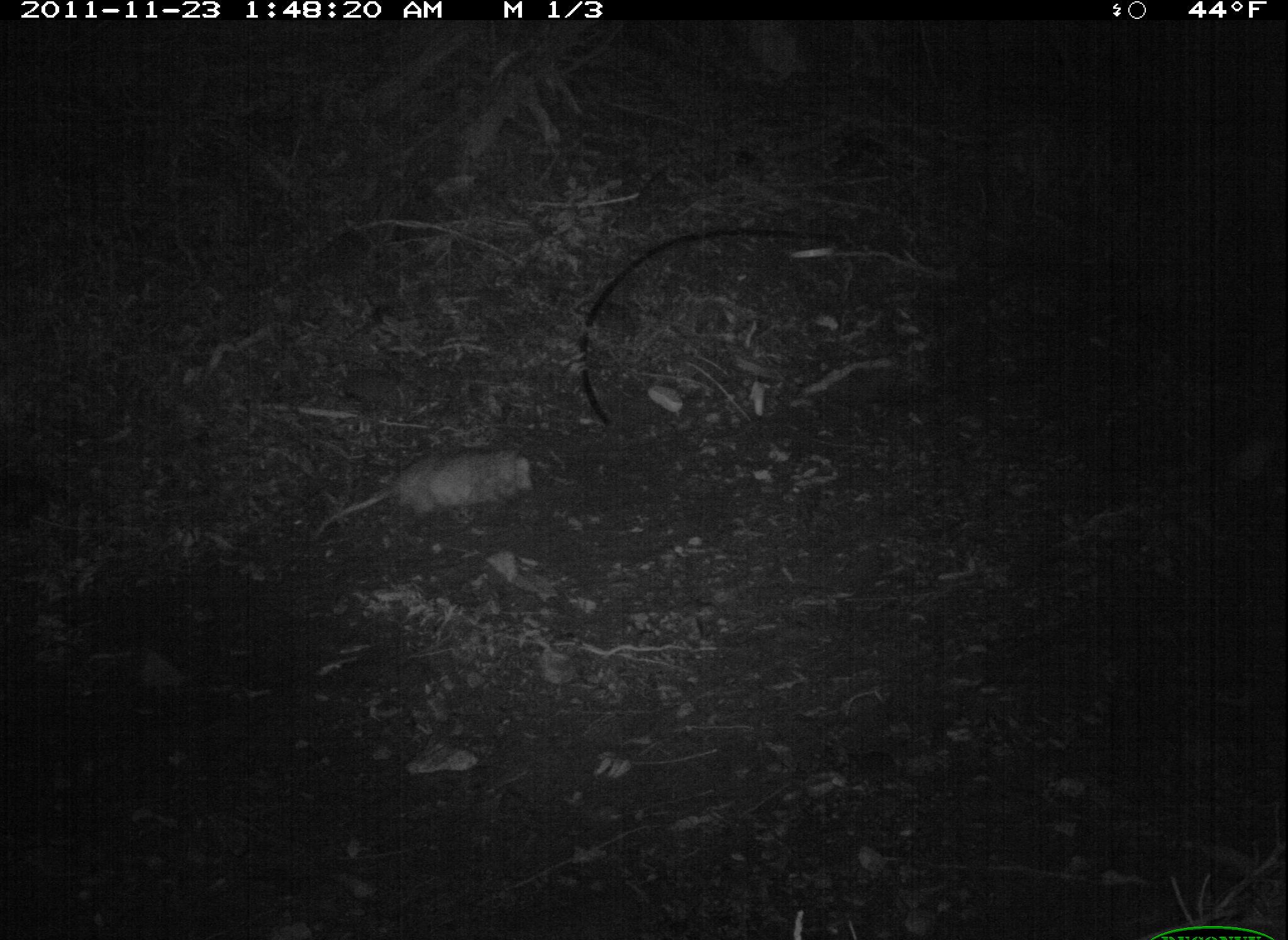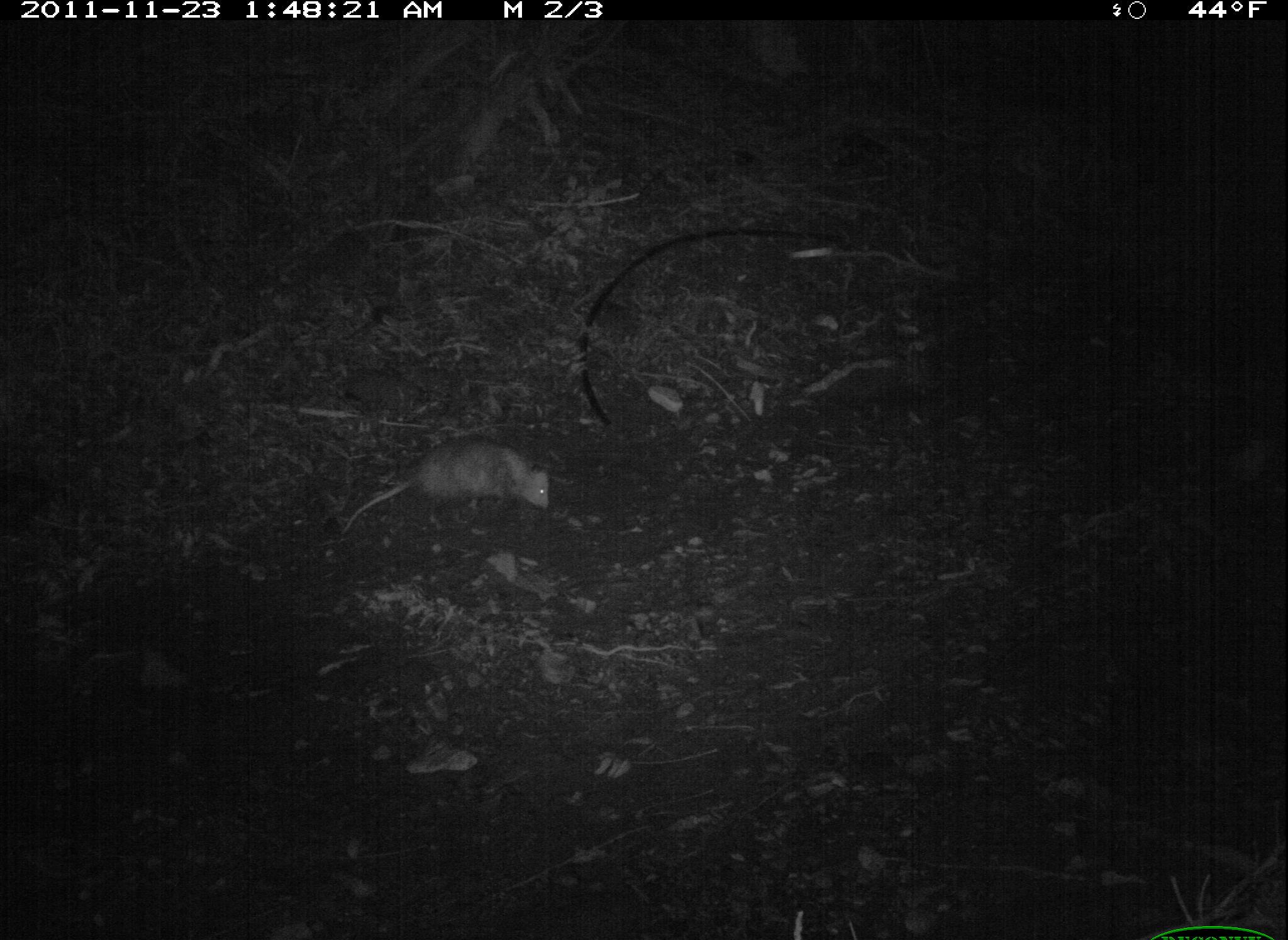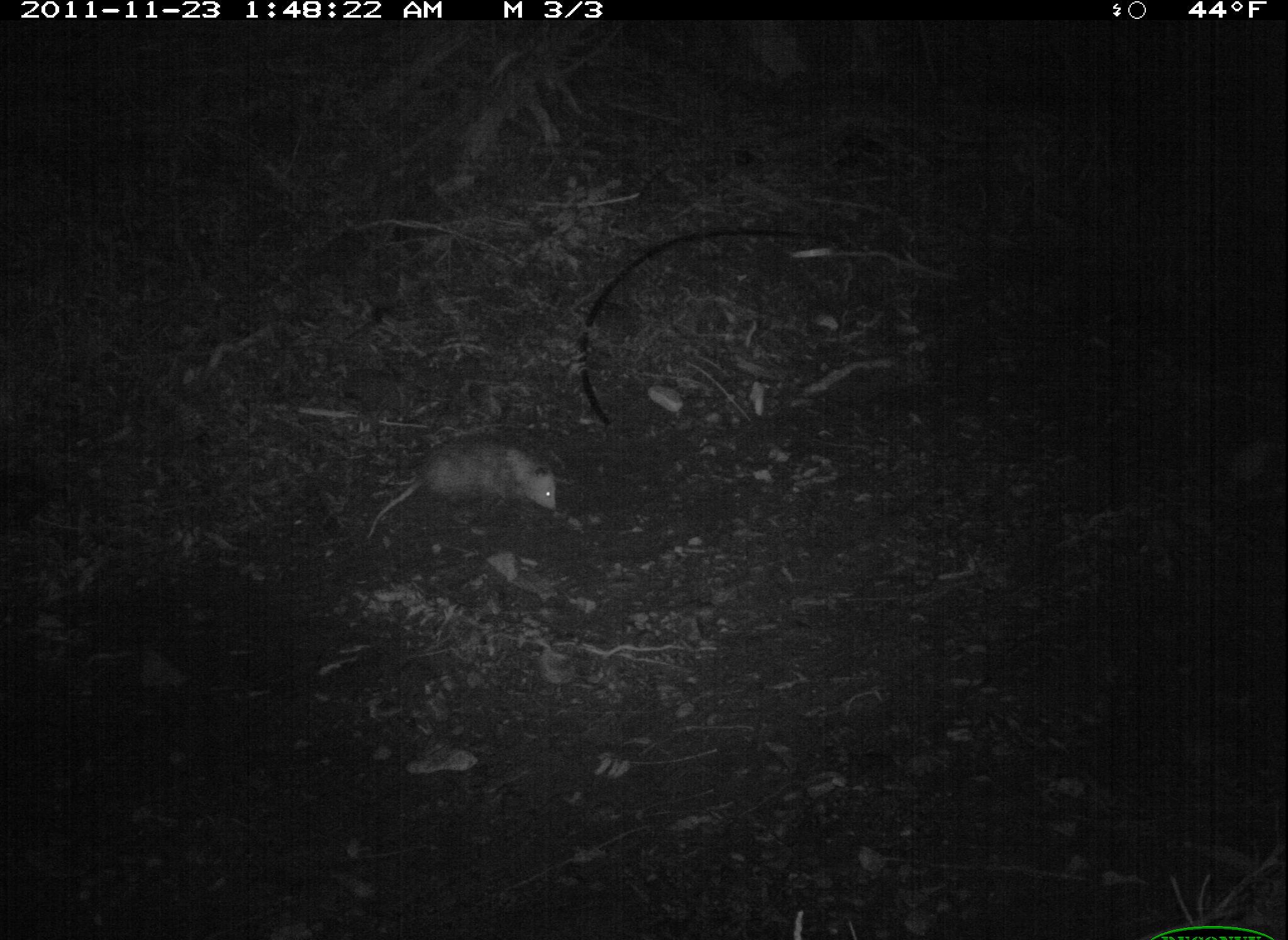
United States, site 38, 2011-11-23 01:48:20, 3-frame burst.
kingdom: Animalia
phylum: Chordata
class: Mammalia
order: Didelphimorphia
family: Didelphidae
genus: Didelphis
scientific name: Didelphis virginiana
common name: virginia opossum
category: opossum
Opossum (virginia opossum) (Didelphis virginiana).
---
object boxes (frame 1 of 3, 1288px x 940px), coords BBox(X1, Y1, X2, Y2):
opossum: BBox(306, 446, 551, 556)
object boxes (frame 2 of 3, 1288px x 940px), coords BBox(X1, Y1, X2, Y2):
opossum: BBox(336, 425, 567, 544)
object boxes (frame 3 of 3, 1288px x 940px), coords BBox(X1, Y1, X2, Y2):
opossum: BBox(354, 432, 567, 564)